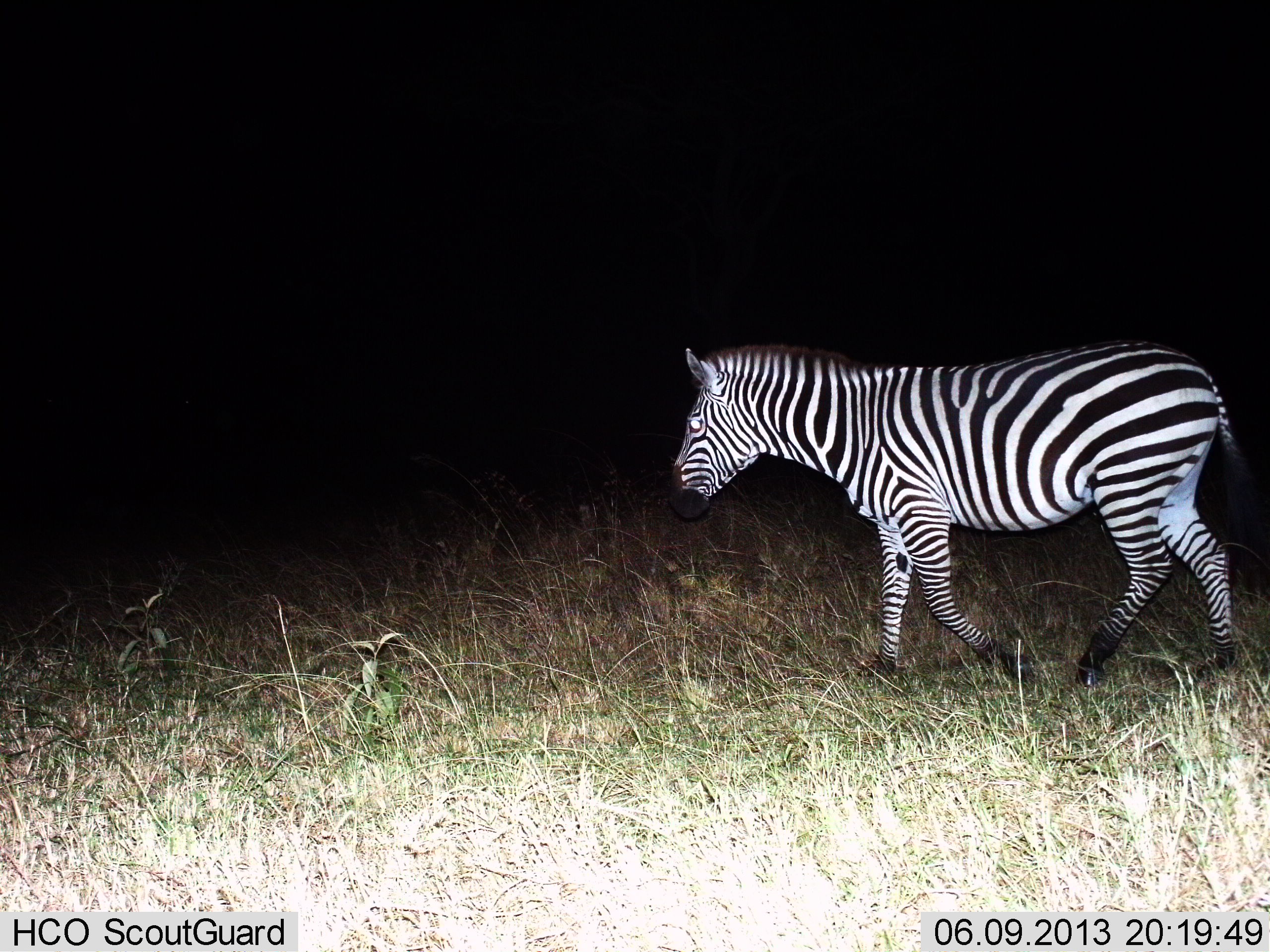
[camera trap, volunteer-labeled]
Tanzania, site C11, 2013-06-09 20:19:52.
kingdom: Animalia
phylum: Chordata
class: Mammalia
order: Perissodactyla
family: Equidae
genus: Equus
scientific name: Equus quagga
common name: plains zebra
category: zebra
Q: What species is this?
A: Zebra (plains zebra) (Equus quagga).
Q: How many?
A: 1.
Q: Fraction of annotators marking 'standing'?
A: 0%.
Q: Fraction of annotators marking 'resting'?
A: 0%.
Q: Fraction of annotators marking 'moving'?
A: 100%.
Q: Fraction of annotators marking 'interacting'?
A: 0%.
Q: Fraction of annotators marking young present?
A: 0%.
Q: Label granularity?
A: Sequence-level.